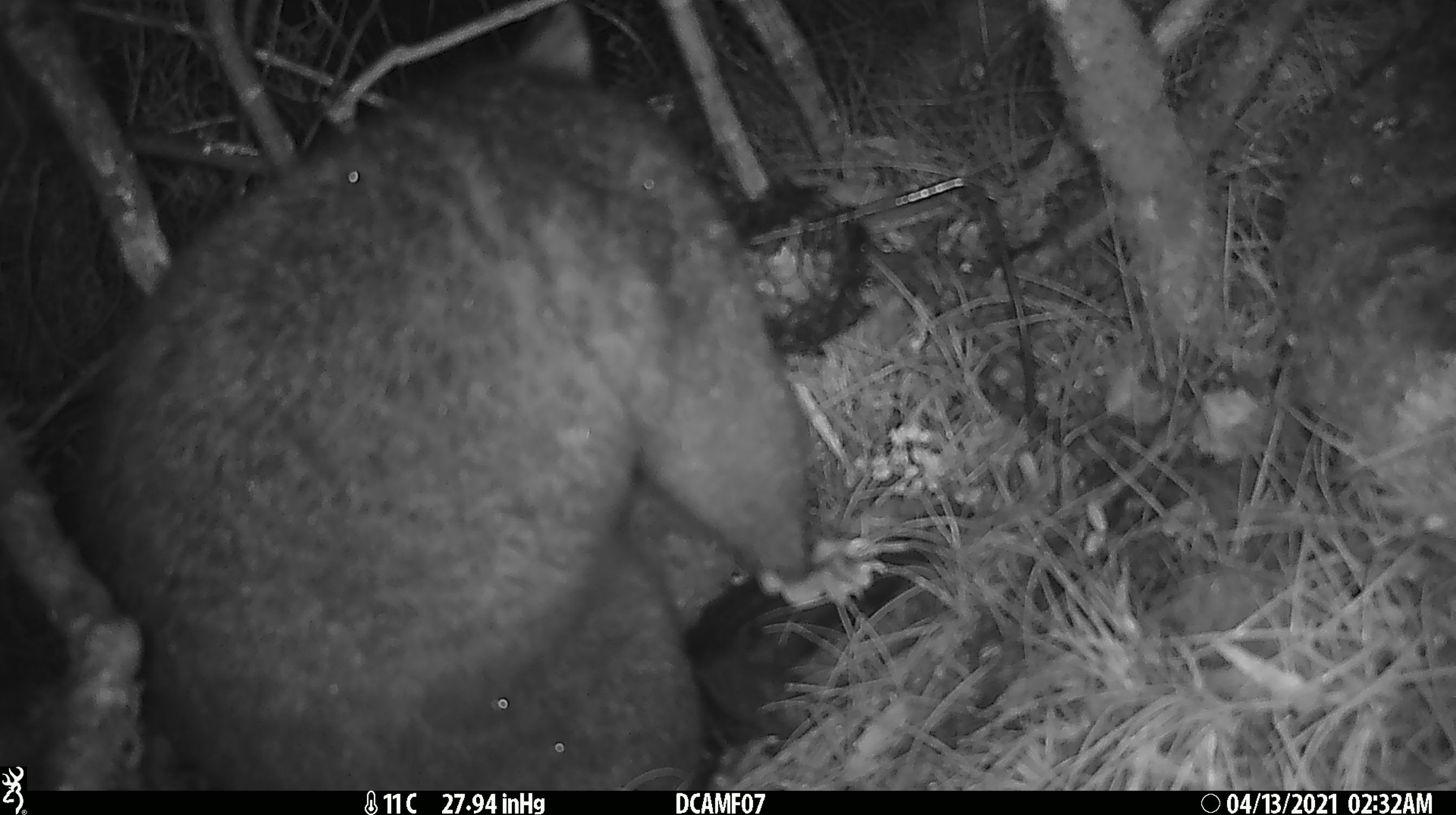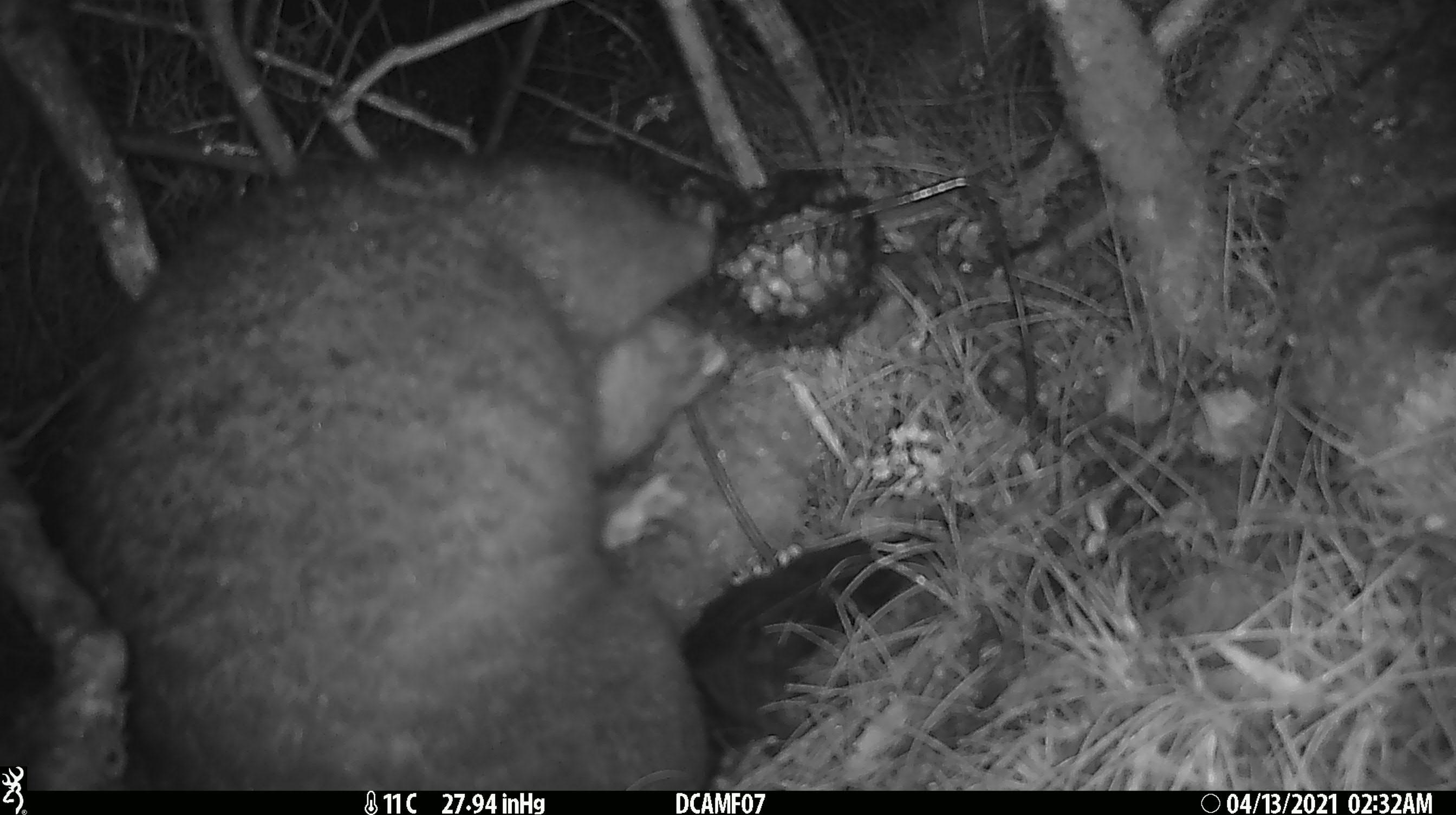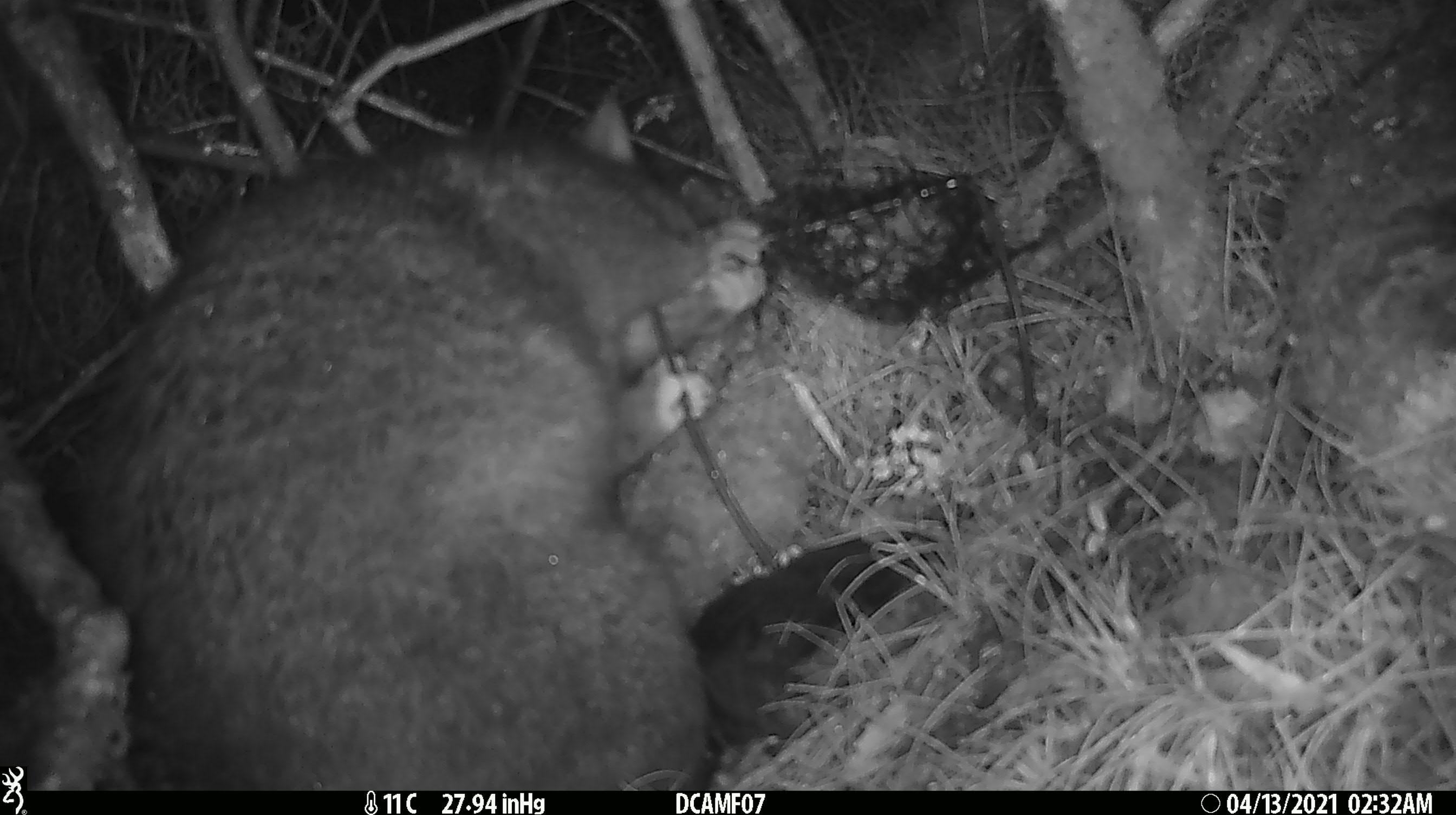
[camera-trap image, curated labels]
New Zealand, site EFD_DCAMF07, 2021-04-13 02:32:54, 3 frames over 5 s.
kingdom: Animalia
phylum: Chordata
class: Mammalia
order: Diprotodontia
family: Phalangeridae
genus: Trichosurus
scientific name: Trichosurus vulpecula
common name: common brushtail possum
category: possum